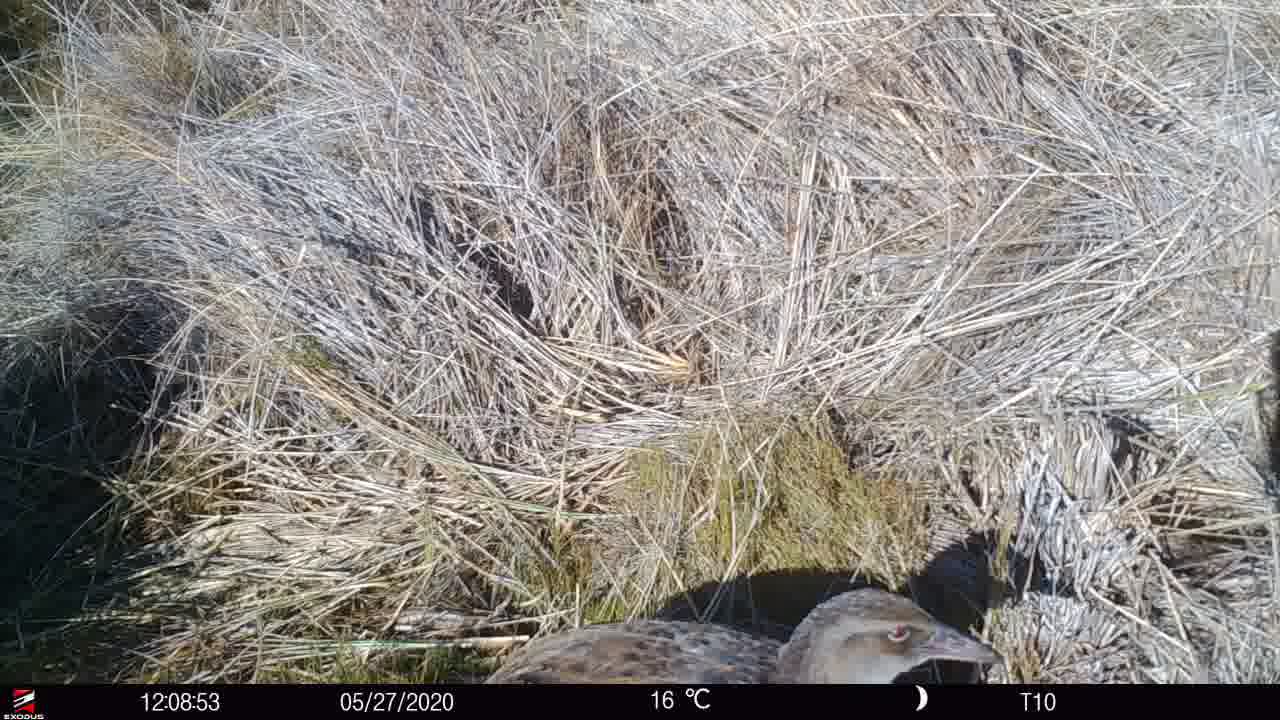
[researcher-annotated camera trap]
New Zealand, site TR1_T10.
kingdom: Animalia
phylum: Chordata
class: Aves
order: Gruiformes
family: Rallidae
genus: Gallirallus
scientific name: Gallirallus australis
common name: weka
Weka (Gallirallus australis).